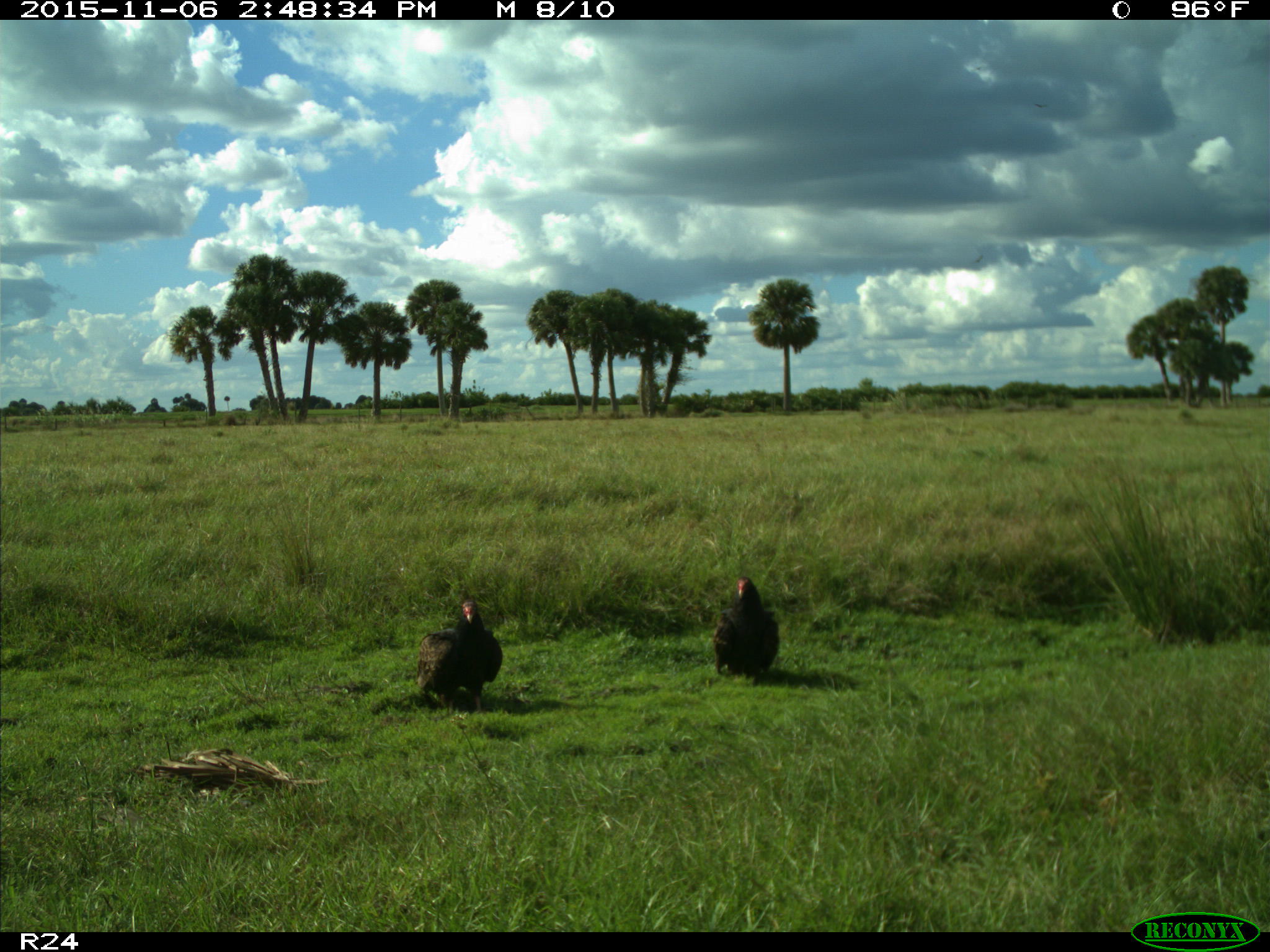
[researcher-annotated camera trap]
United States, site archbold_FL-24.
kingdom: Animalia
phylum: Chordata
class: Aves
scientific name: Aves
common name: birds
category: unidentified bird